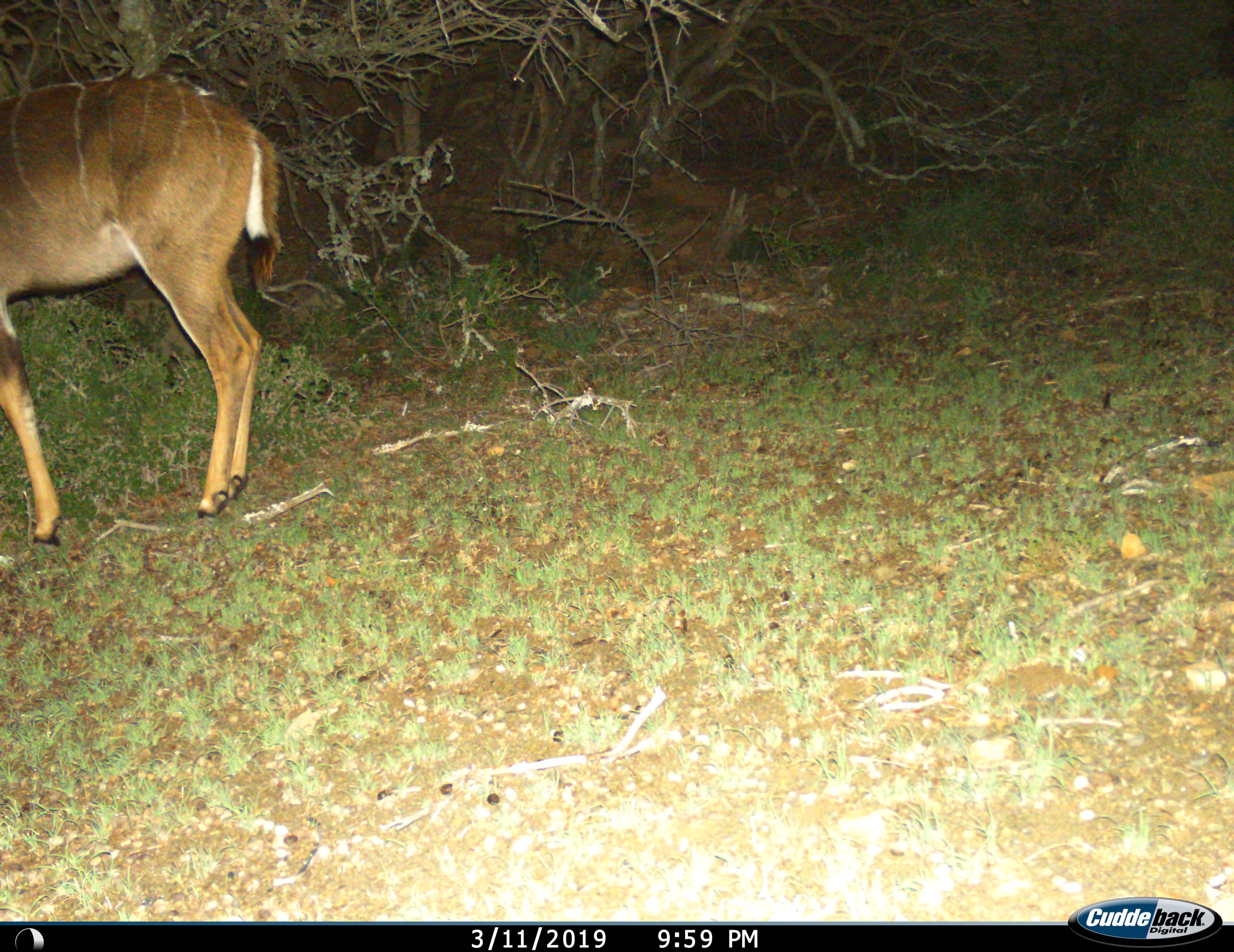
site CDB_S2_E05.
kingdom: Animalia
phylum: Chordata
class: Mammalia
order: Artiodactyla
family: Bovidae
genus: Tragelaphus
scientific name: Tragelaphus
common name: kudu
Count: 1.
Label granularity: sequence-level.